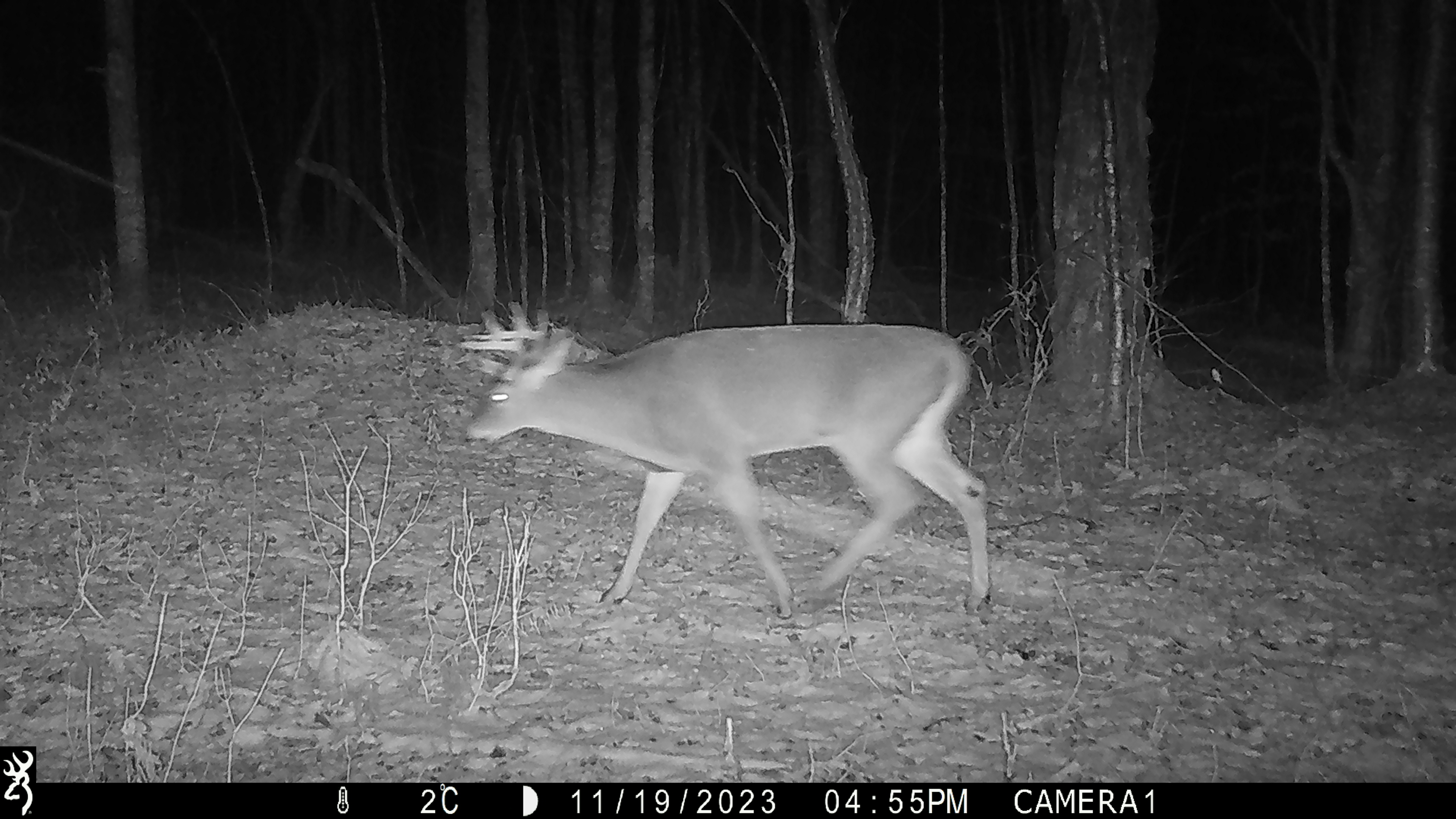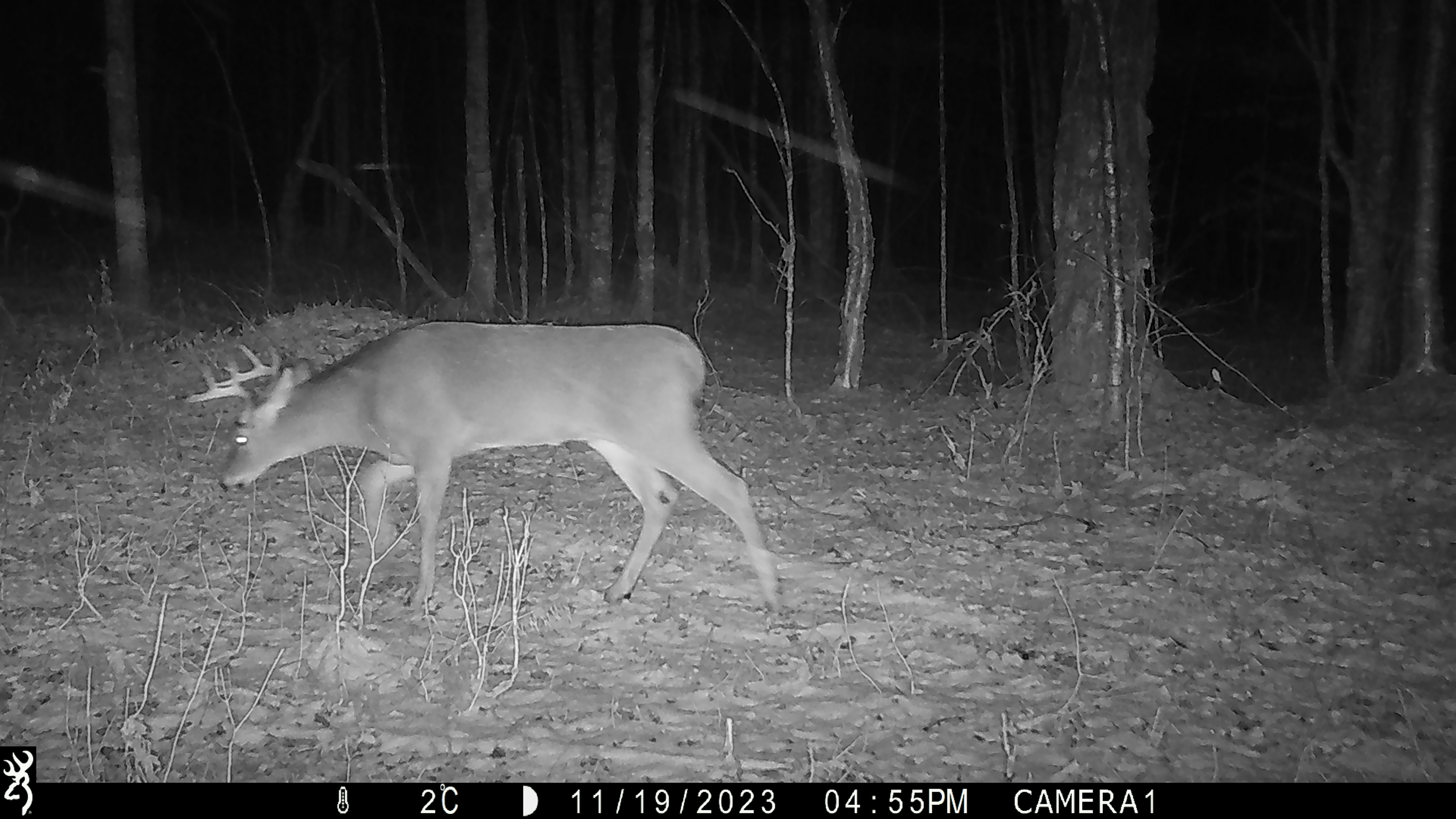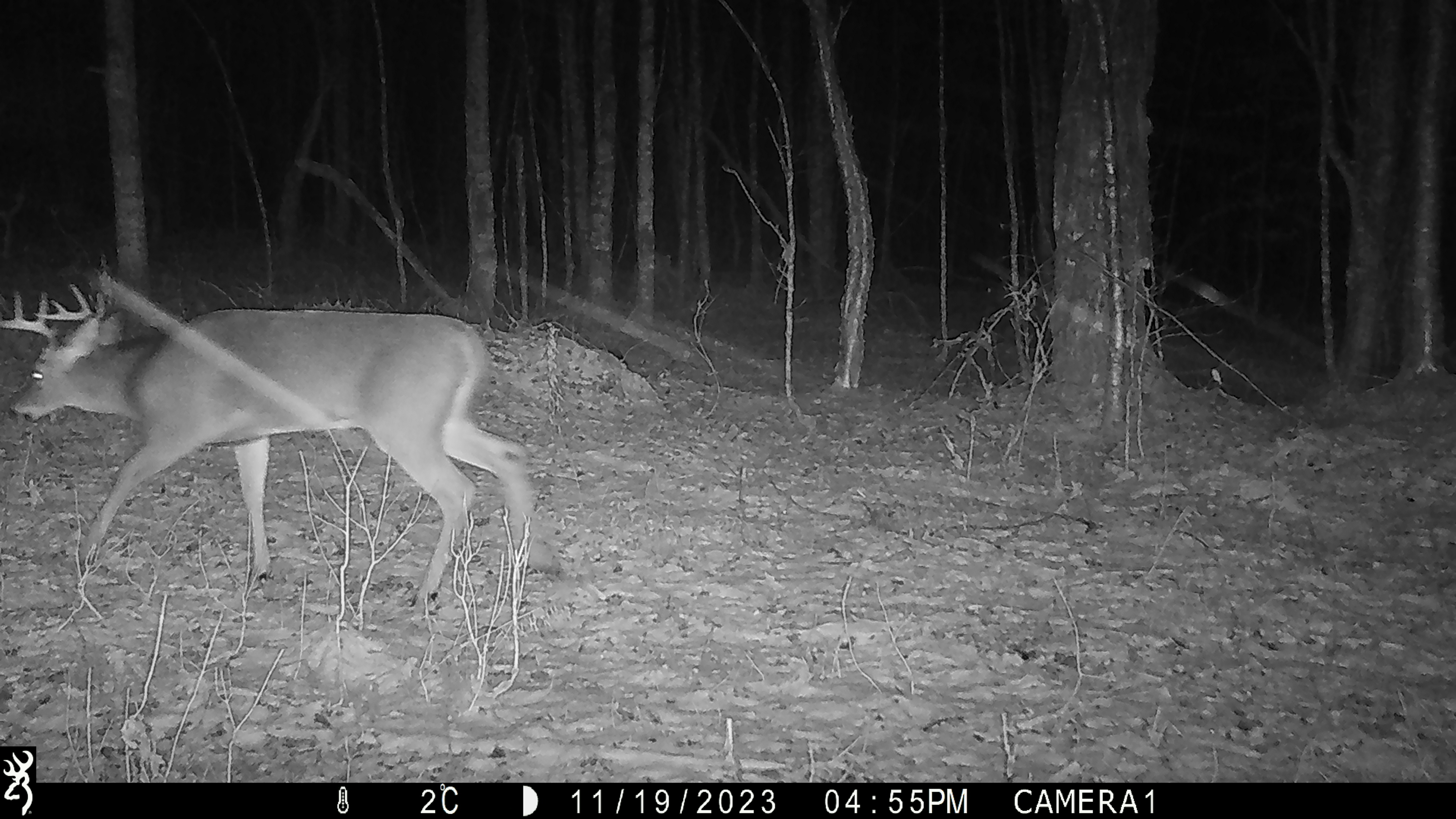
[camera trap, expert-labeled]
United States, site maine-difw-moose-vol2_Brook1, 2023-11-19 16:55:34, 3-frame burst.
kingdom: Animalia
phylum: Chordata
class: Mammalia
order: Artiodactyla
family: Cervidae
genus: Odocoileus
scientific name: Odocoileus virginianus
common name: white-tailed deer